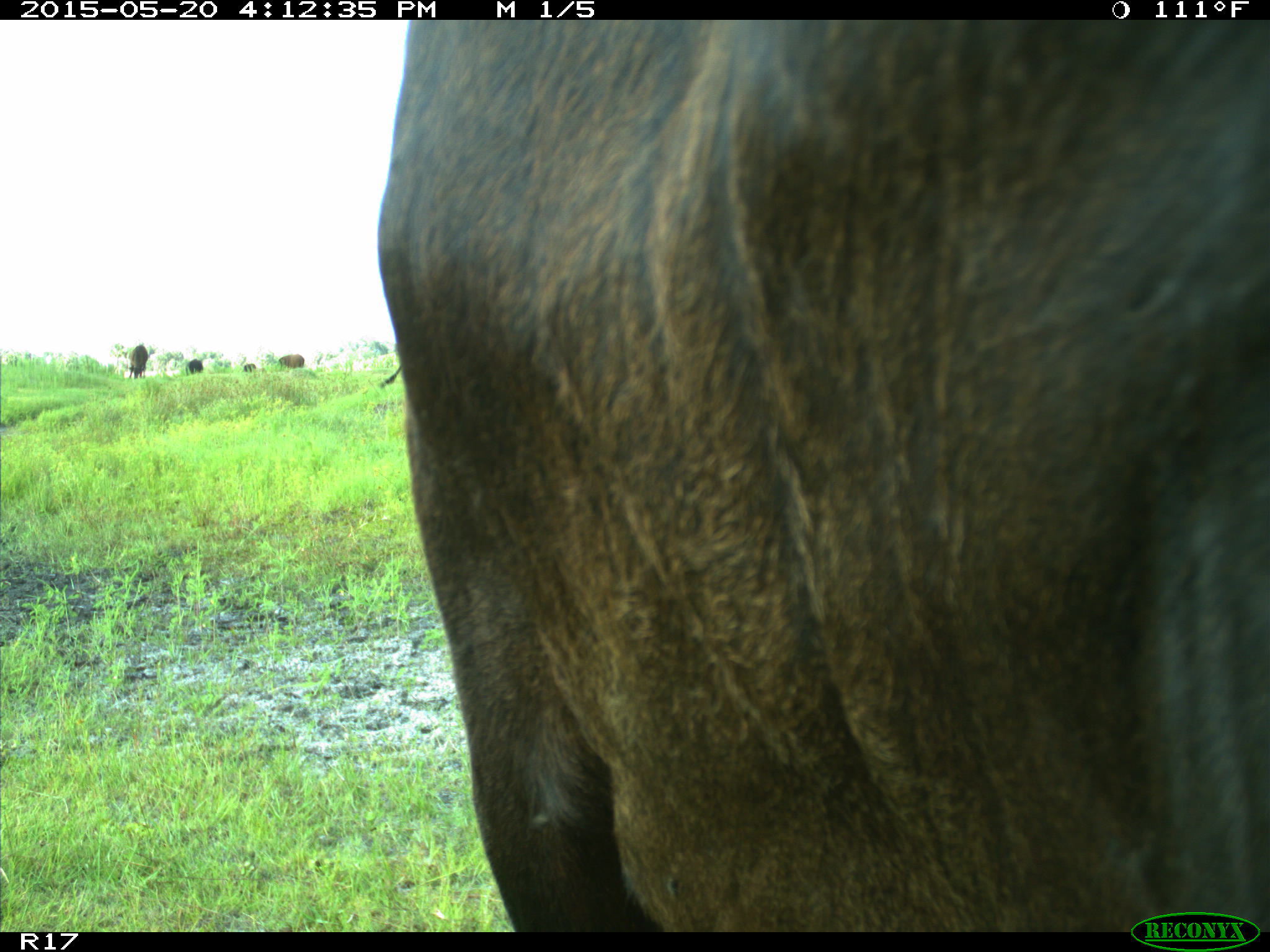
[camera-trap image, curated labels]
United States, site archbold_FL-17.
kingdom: Animalia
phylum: Chordata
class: Mammalia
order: Artiodactyla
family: Bovidae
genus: Bos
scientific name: Bos taurus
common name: domestic cow